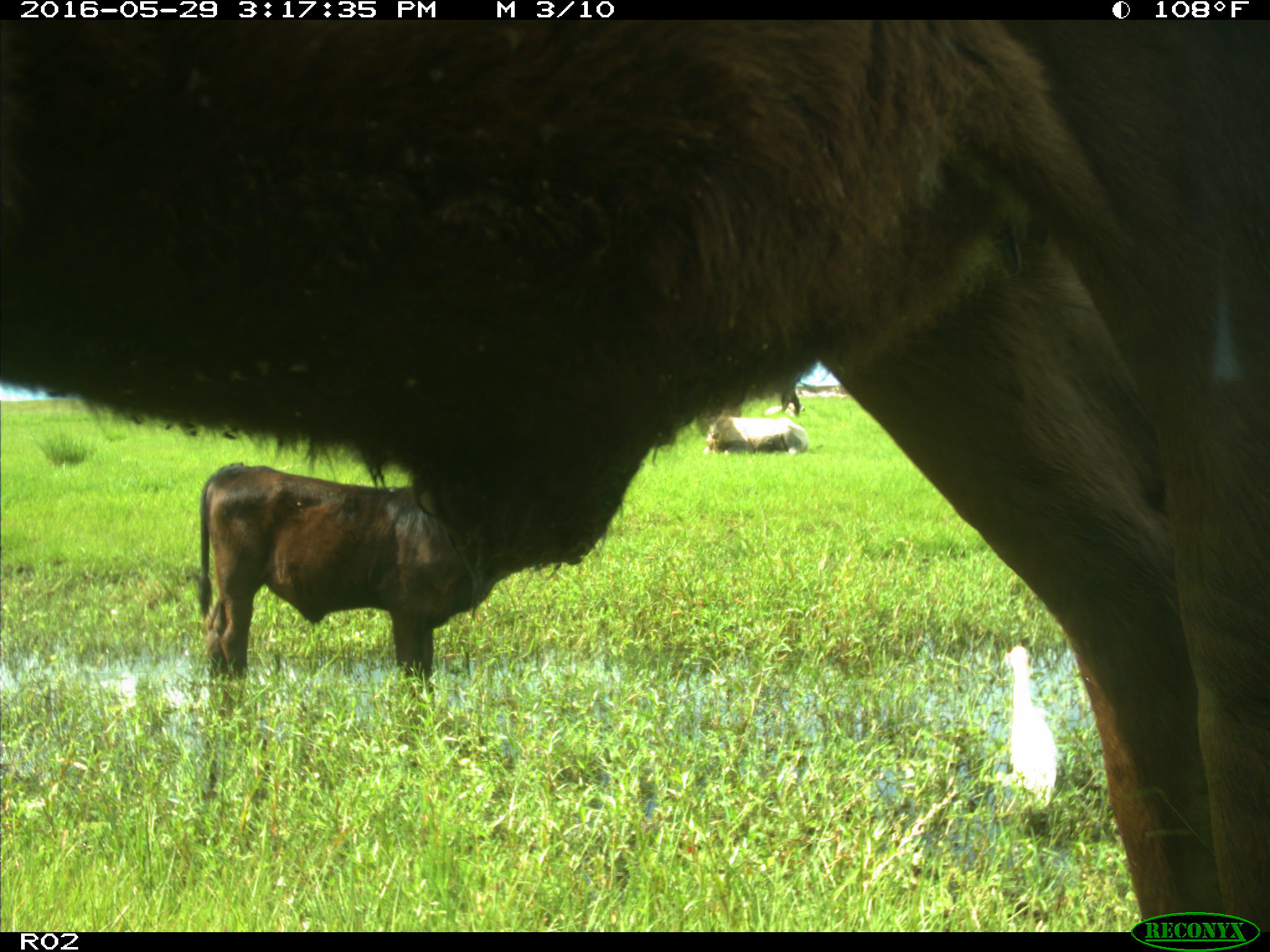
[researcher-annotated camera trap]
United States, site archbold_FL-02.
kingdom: Animalia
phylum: Chordata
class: Mammalia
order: Artiodactyla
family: Bovidae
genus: Bos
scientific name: Bos taurus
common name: domestic cow